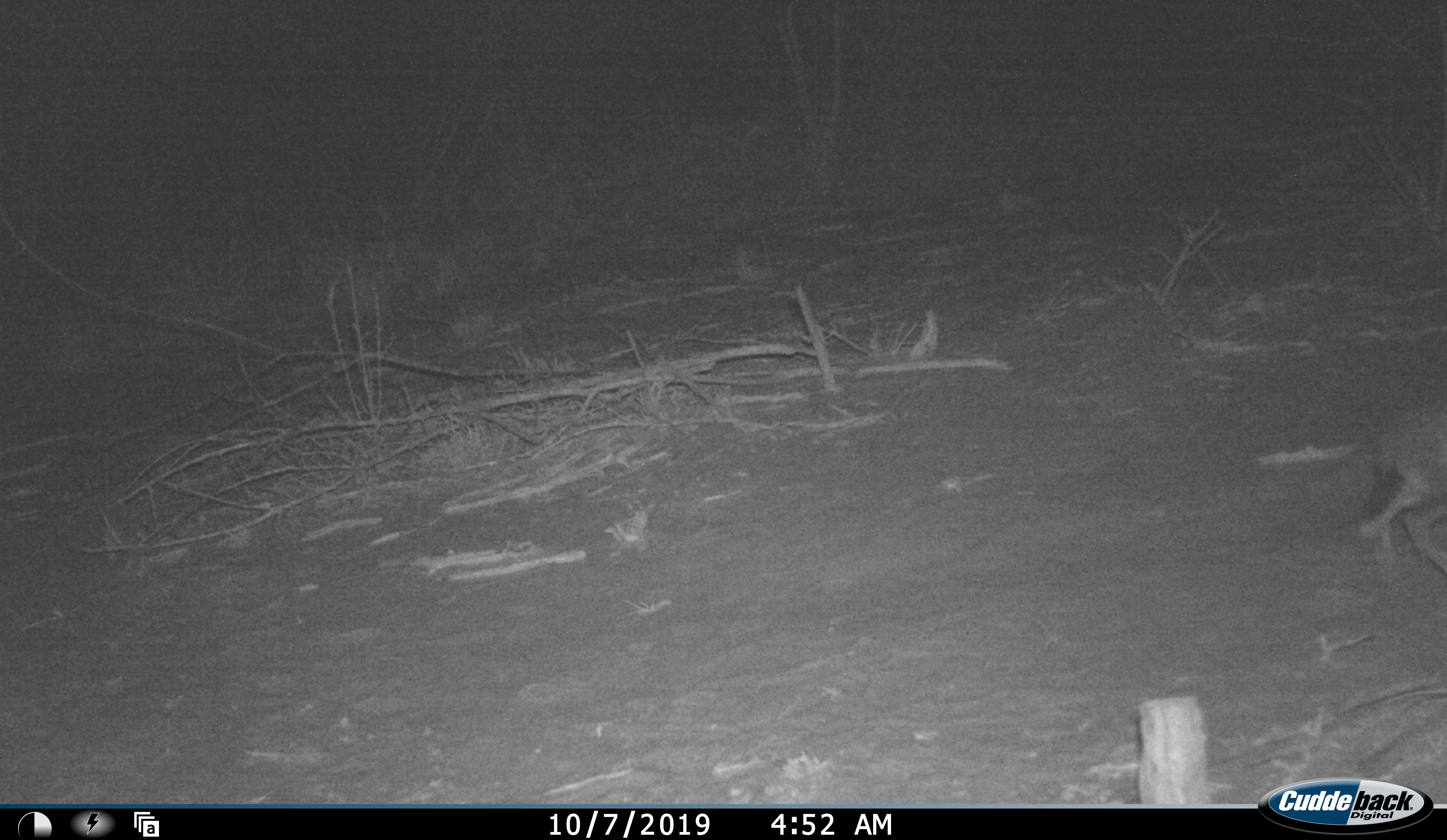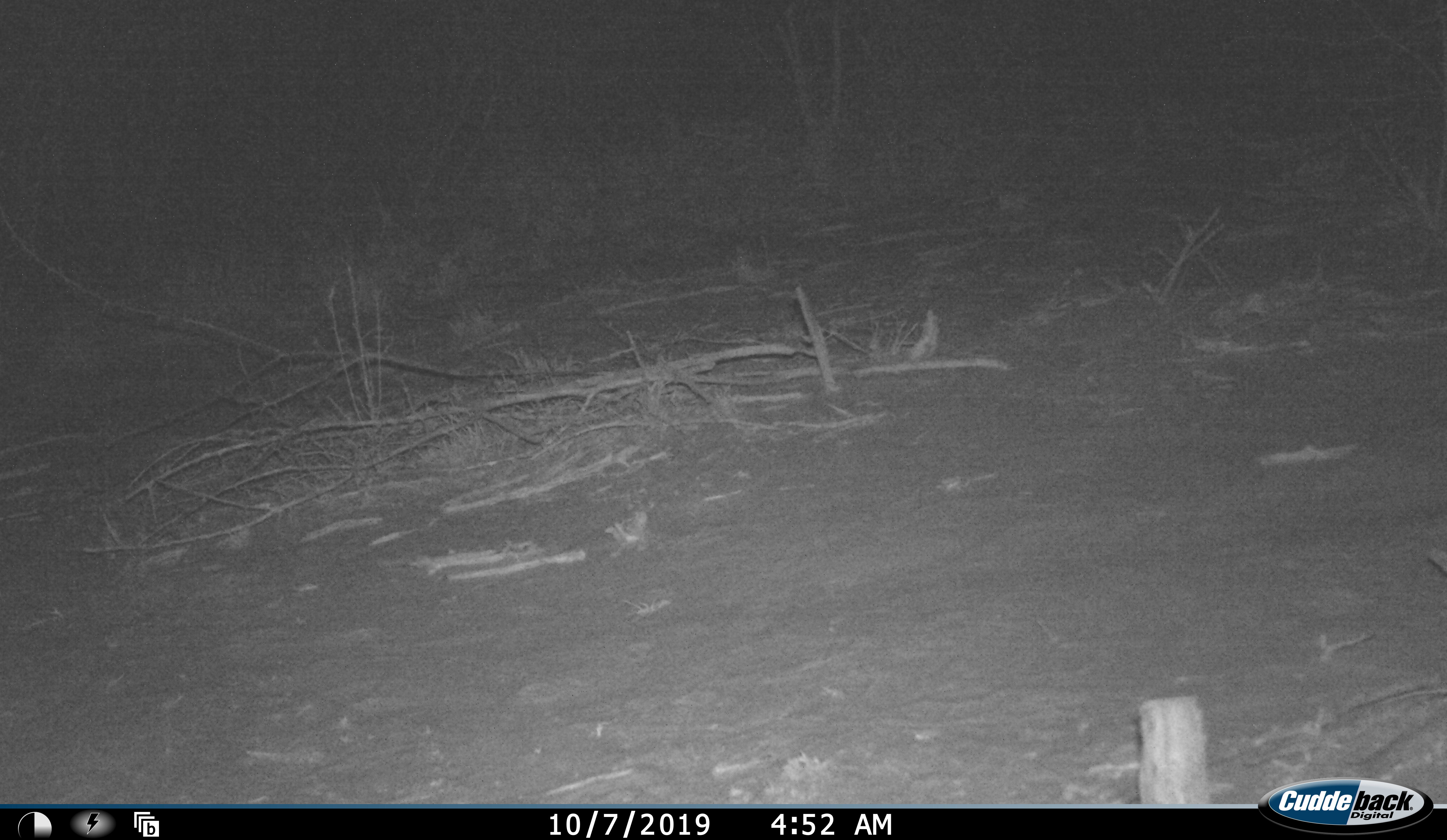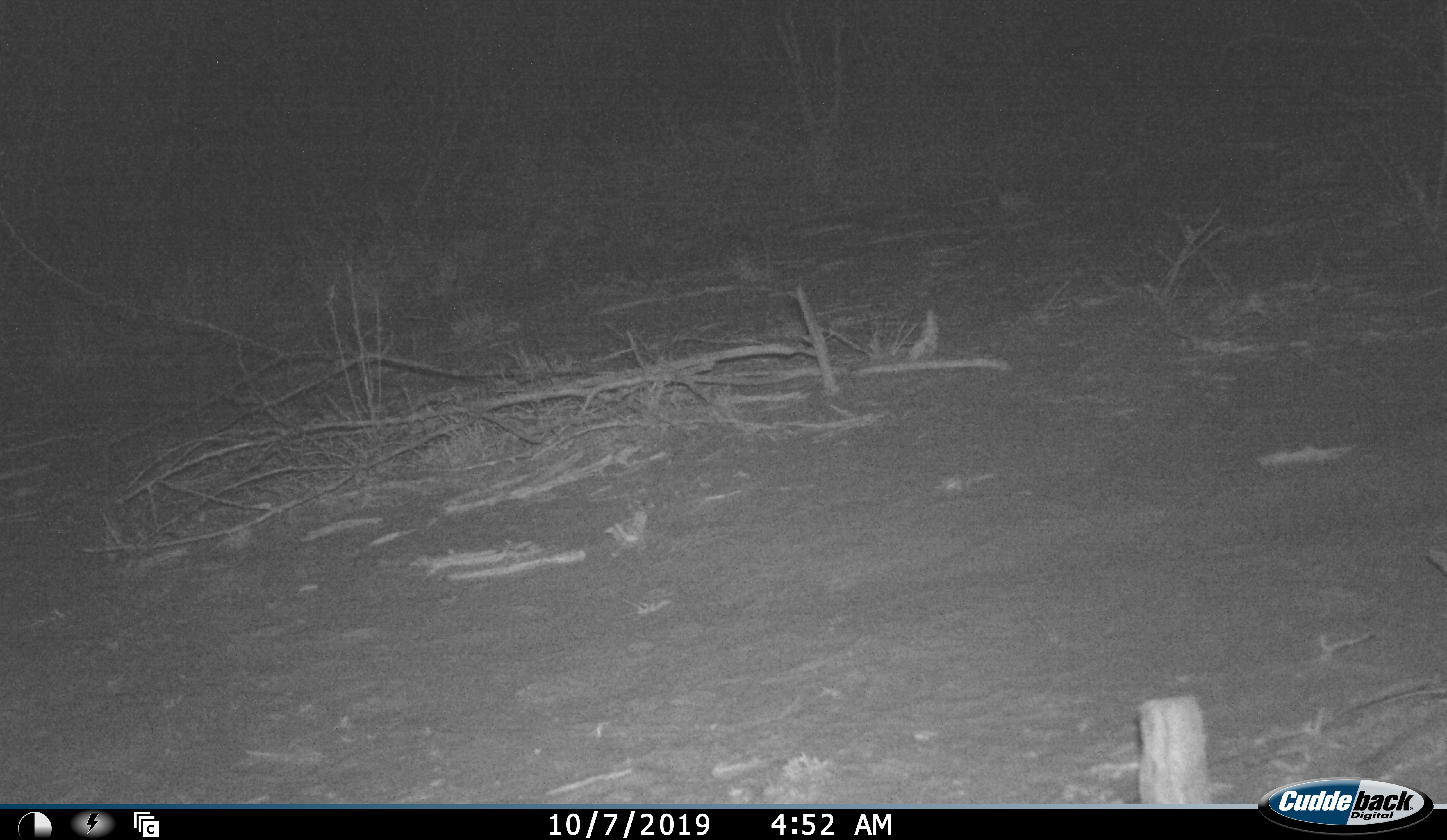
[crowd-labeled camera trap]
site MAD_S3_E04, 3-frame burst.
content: unidentified animal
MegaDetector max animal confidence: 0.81